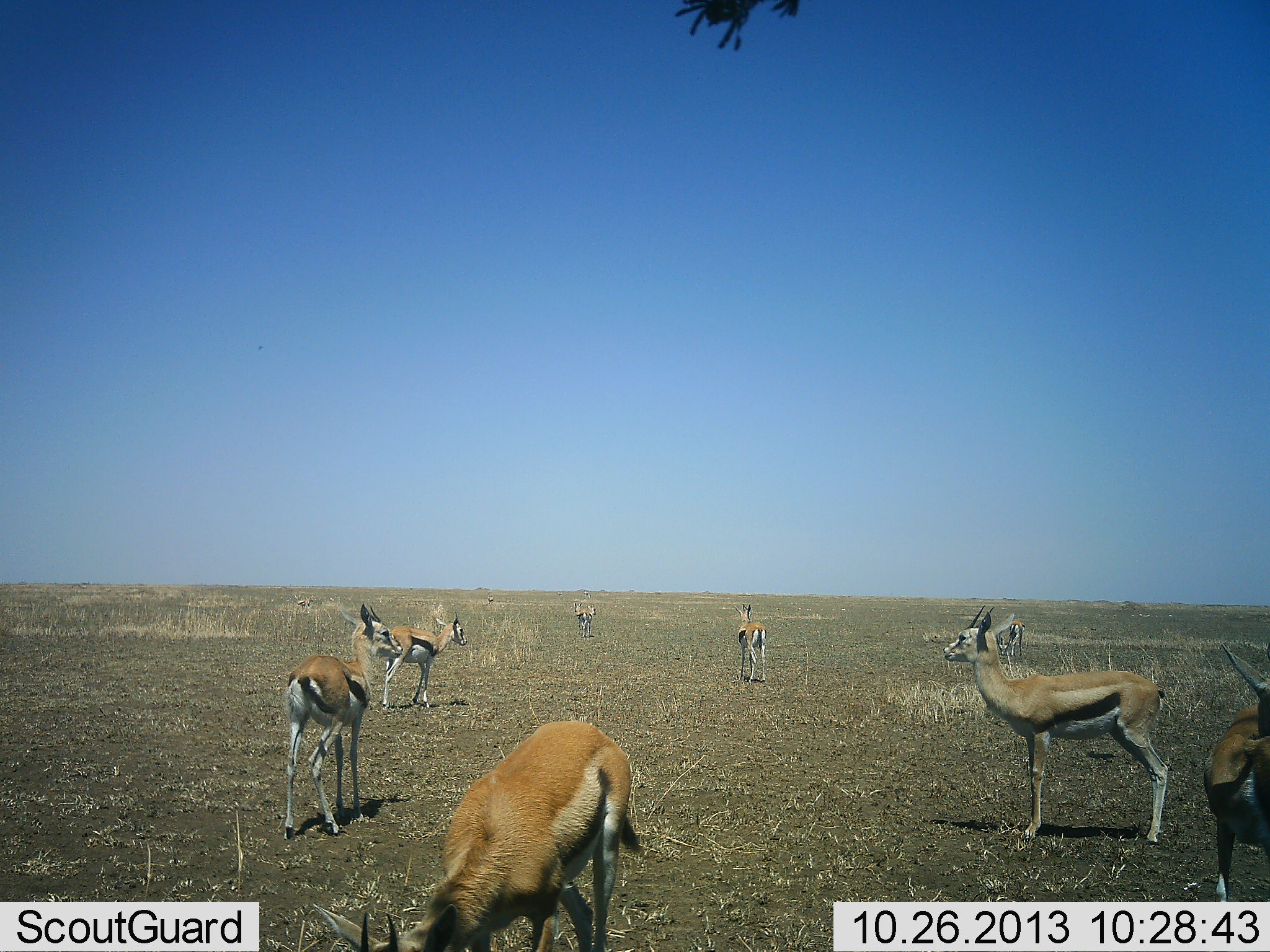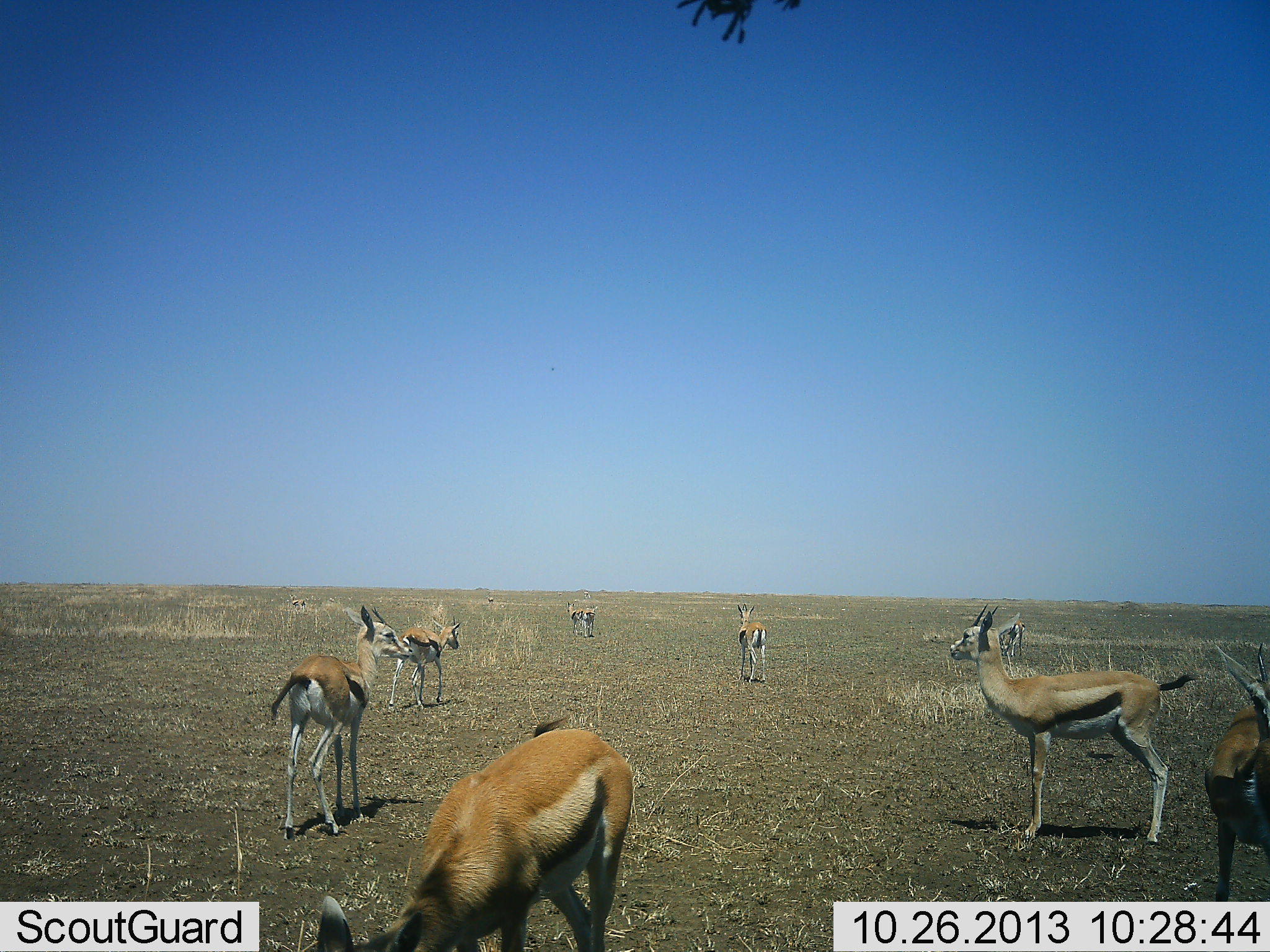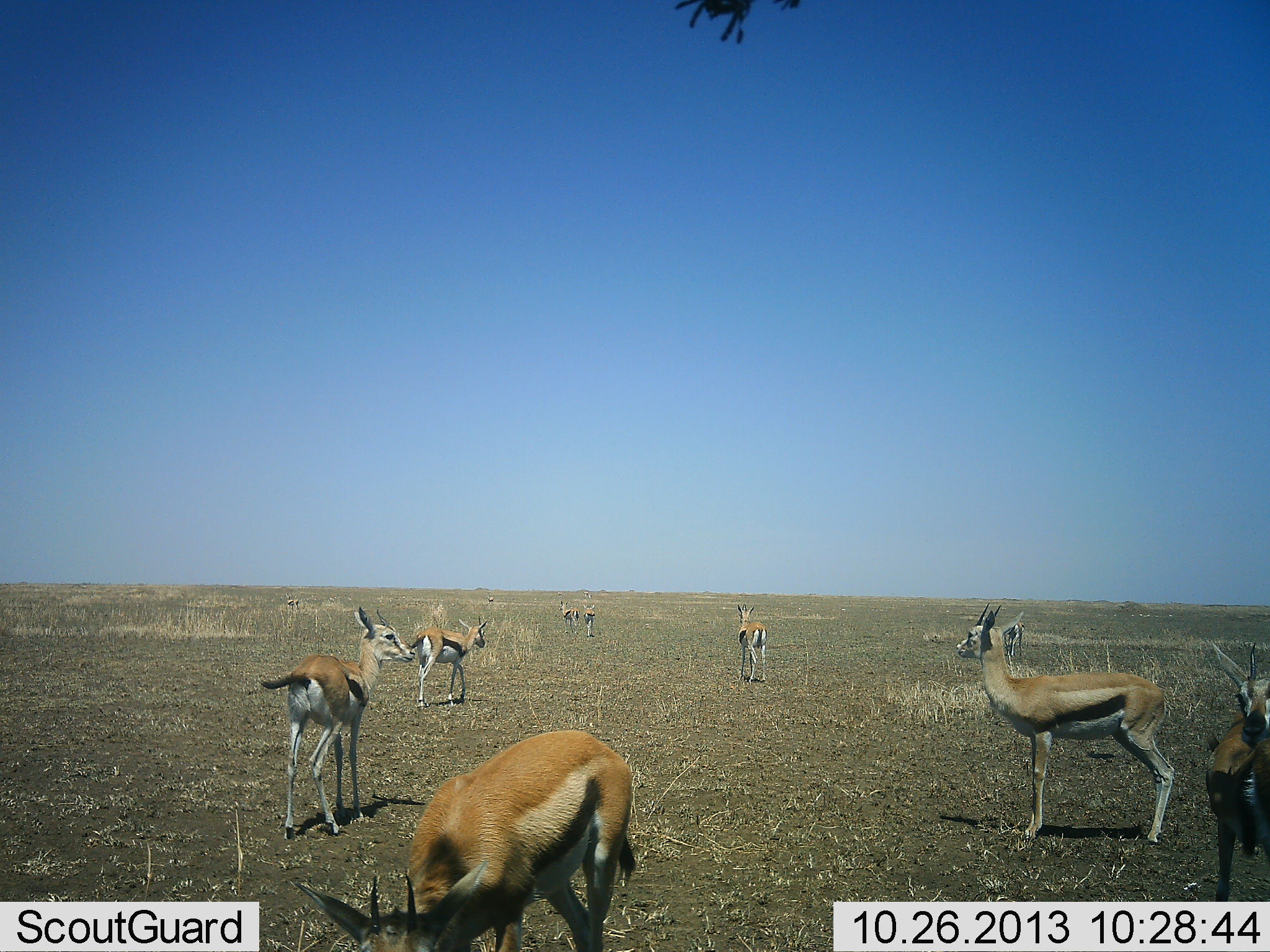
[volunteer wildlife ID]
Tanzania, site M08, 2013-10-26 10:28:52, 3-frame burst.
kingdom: Animalia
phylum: Chordata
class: Mammalia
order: Artiodactyla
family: Bovidae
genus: Eudorcas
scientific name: Eudorcas thomsonii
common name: thomson's gazelle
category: gazellethomsons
Gazellethomsons (thomson's gazelle) (Eudorcas thomsonii), count 8. Behavior (volunteer vote fractions): standing 89%, resting 0%, moving 33%, interacting 0%. Young present (vote fraction): 0%. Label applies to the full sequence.